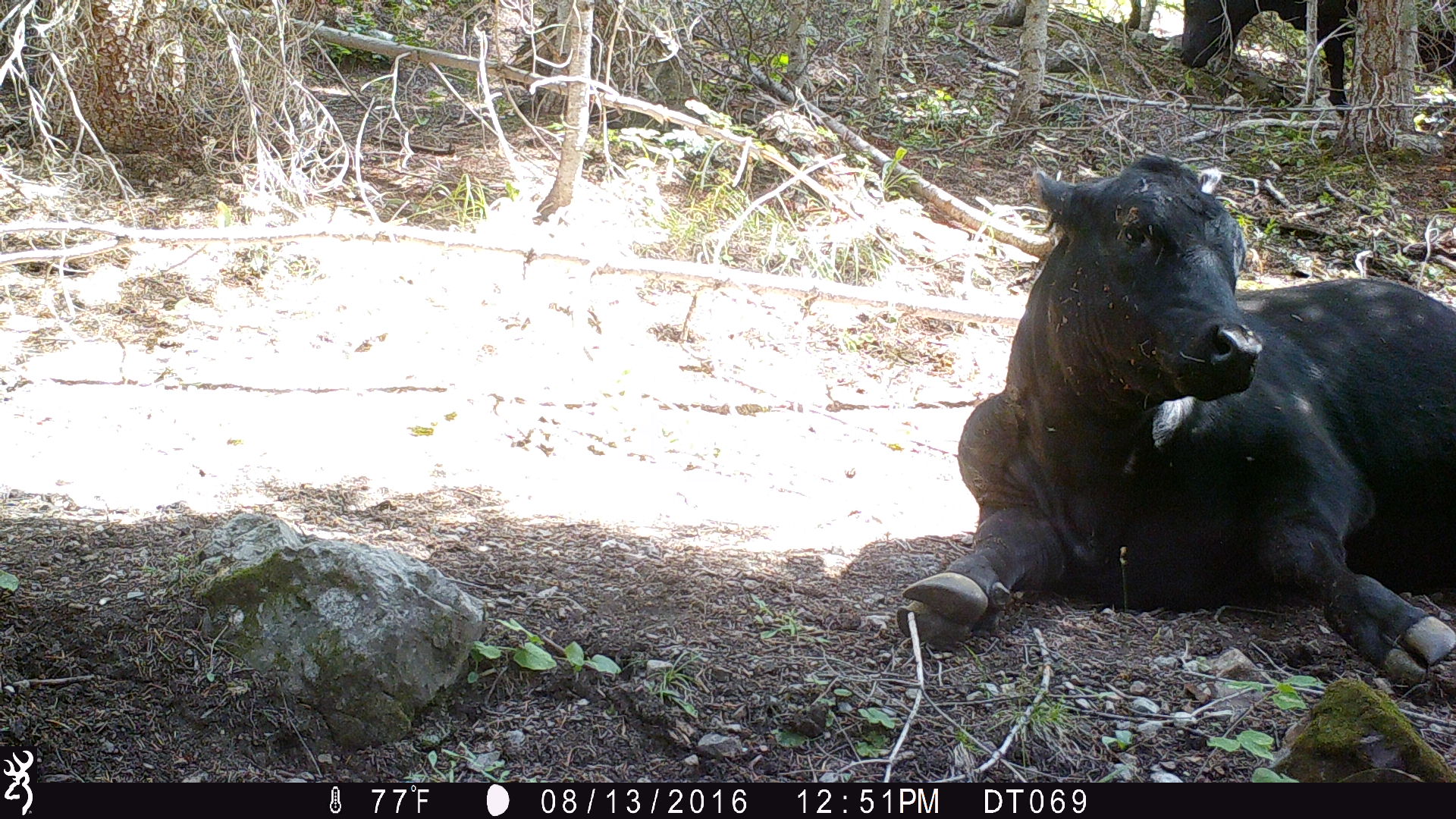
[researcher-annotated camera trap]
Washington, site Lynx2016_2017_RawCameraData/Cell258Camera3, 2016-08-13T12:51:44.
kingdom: Animalia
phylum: Chordata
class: Mammalia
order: Artiodactyla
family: Bovidae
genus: Bos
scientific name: Bos taurus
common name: domestic cattle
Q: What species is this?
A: Domestic cattle (Bos taurus).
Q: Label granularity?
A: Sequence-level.